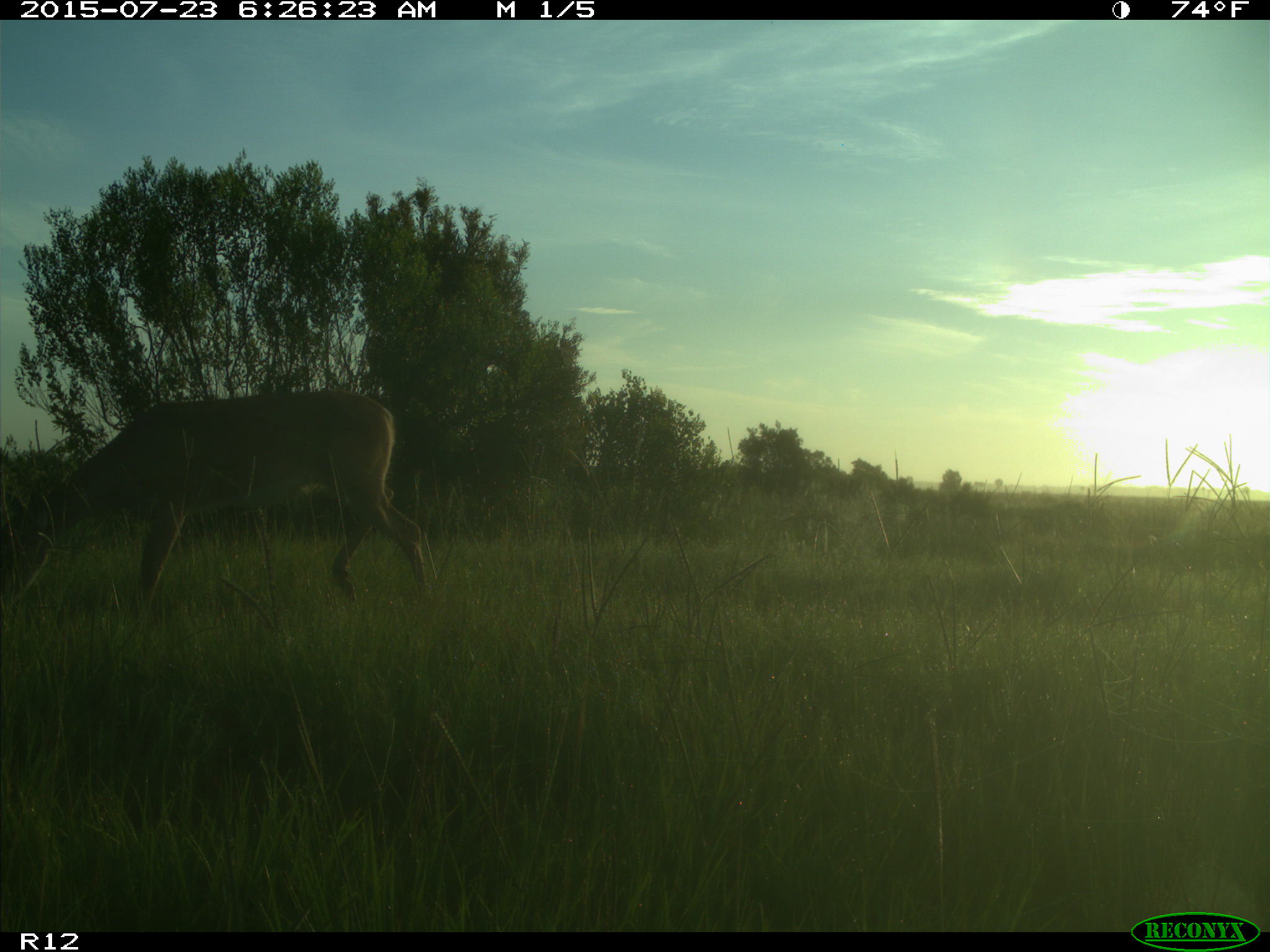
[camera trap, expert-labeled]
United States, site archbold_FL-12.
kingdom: Animalia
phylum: Chordata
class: Mammalia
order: Artiodactyla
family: Cervidae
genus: Odocoileus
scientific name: Odocoileus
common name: deer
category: unidentified deer